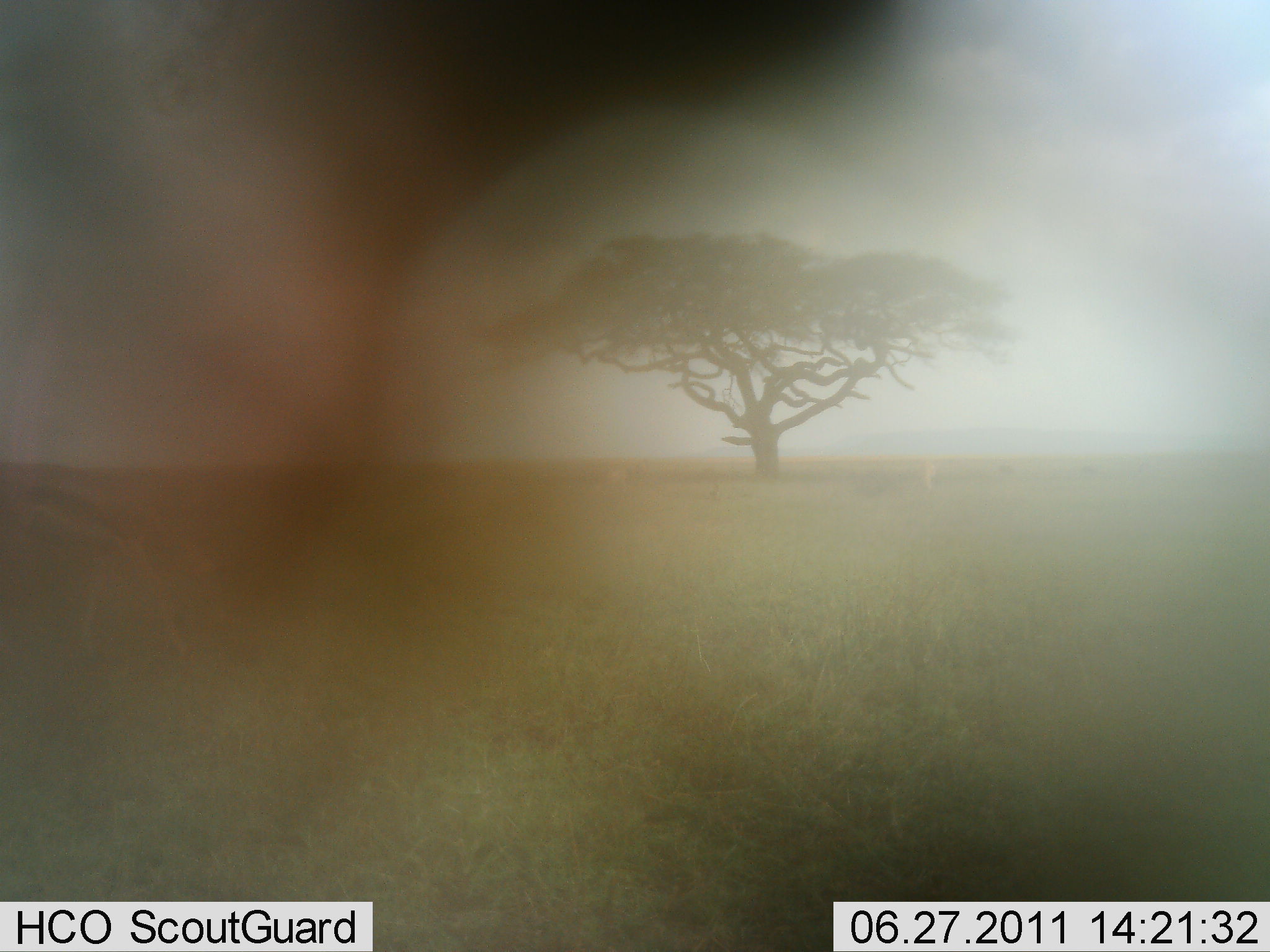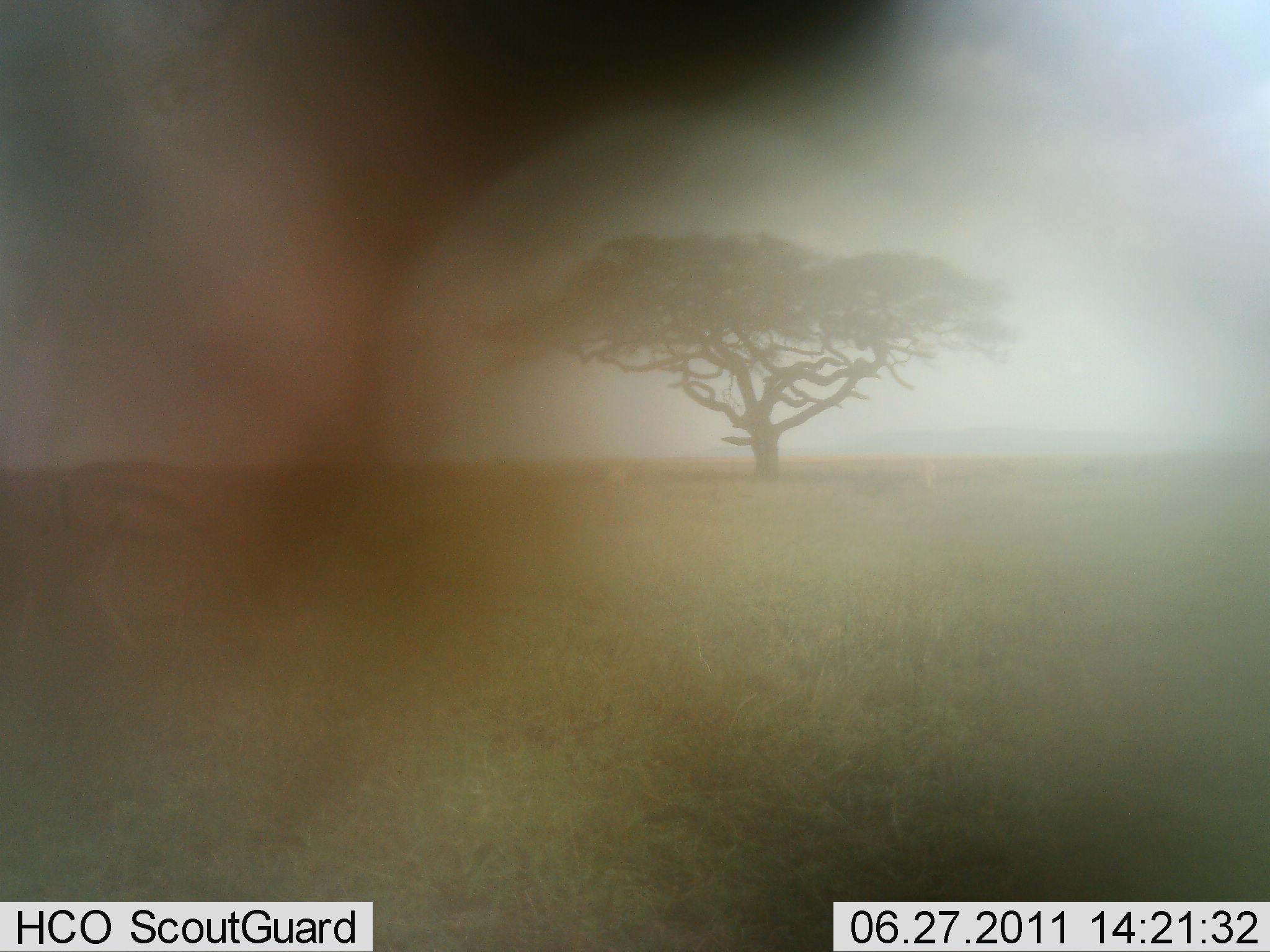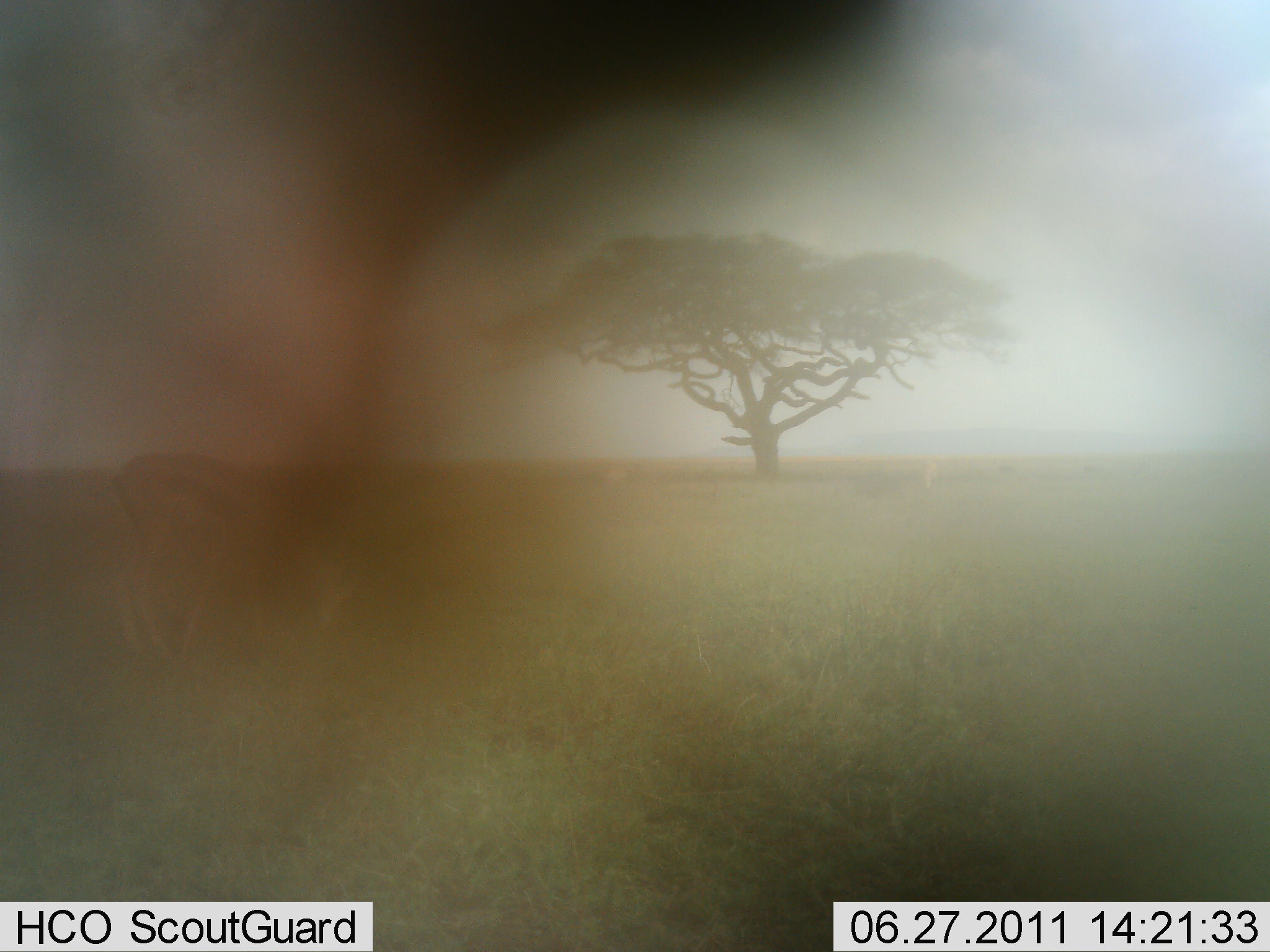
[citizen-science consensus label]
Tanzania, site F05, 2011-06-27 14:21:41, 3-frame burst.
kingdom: Animalia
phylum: Chordata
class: Mammalia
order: Artiodactyla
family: Bovidae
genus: Eudorcas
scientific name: Eudorcas thomsonii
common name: thomson's gazelle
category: gazellethomsons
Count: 1.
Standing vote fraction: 27%.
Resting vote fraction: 0%.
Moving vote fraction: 45%.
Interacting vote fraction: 0%.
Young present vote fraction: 0%.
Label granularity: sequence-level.